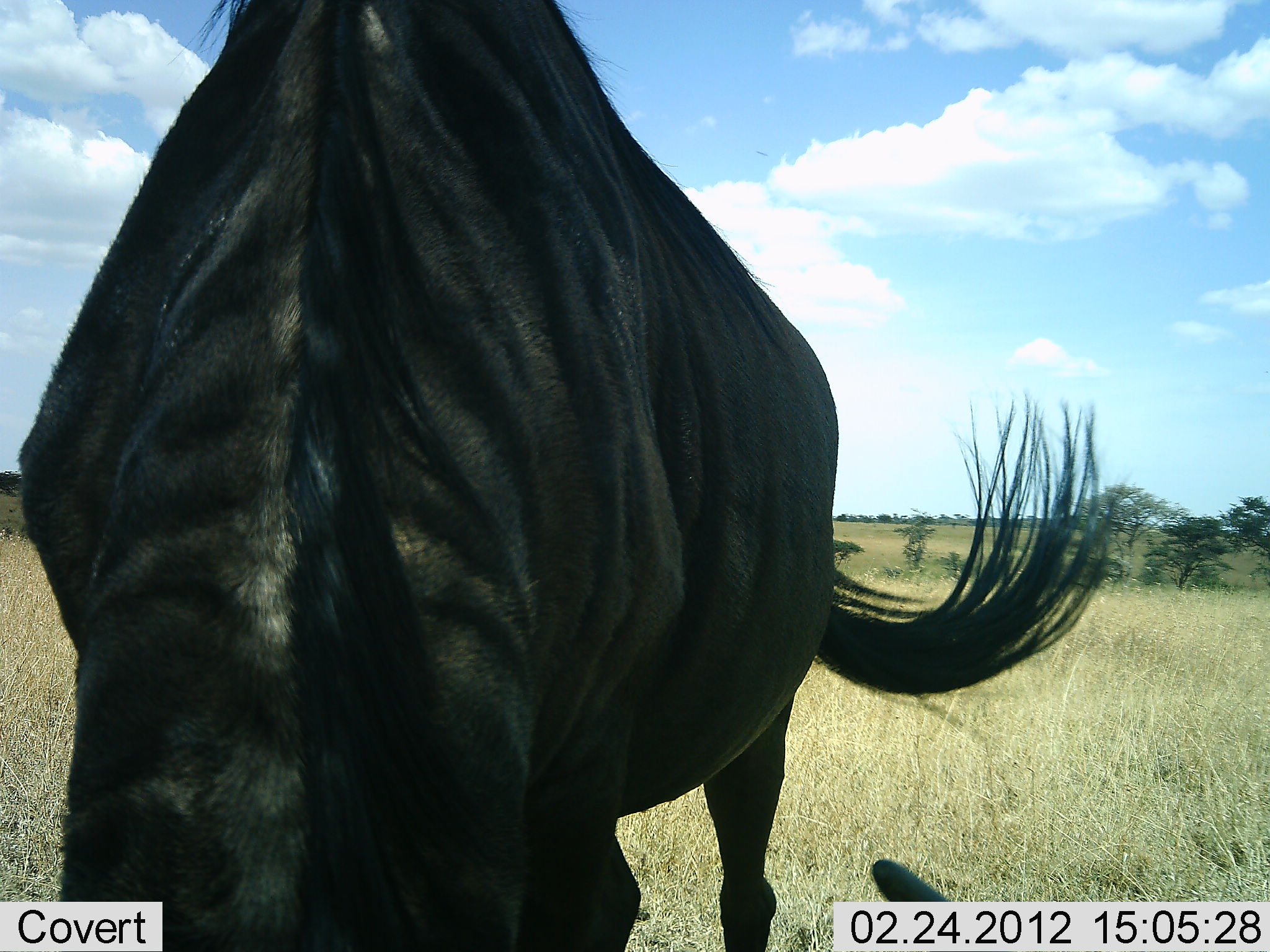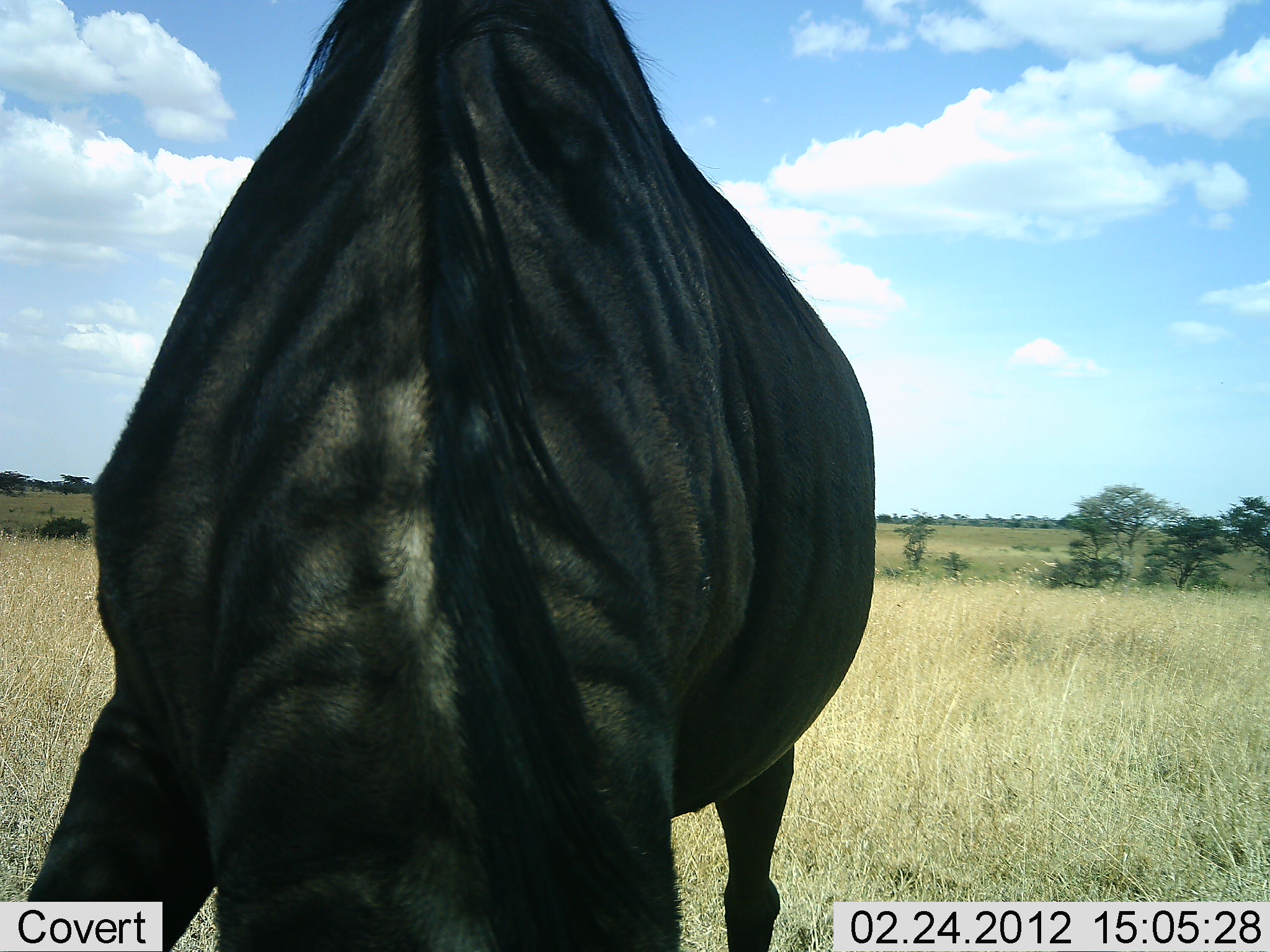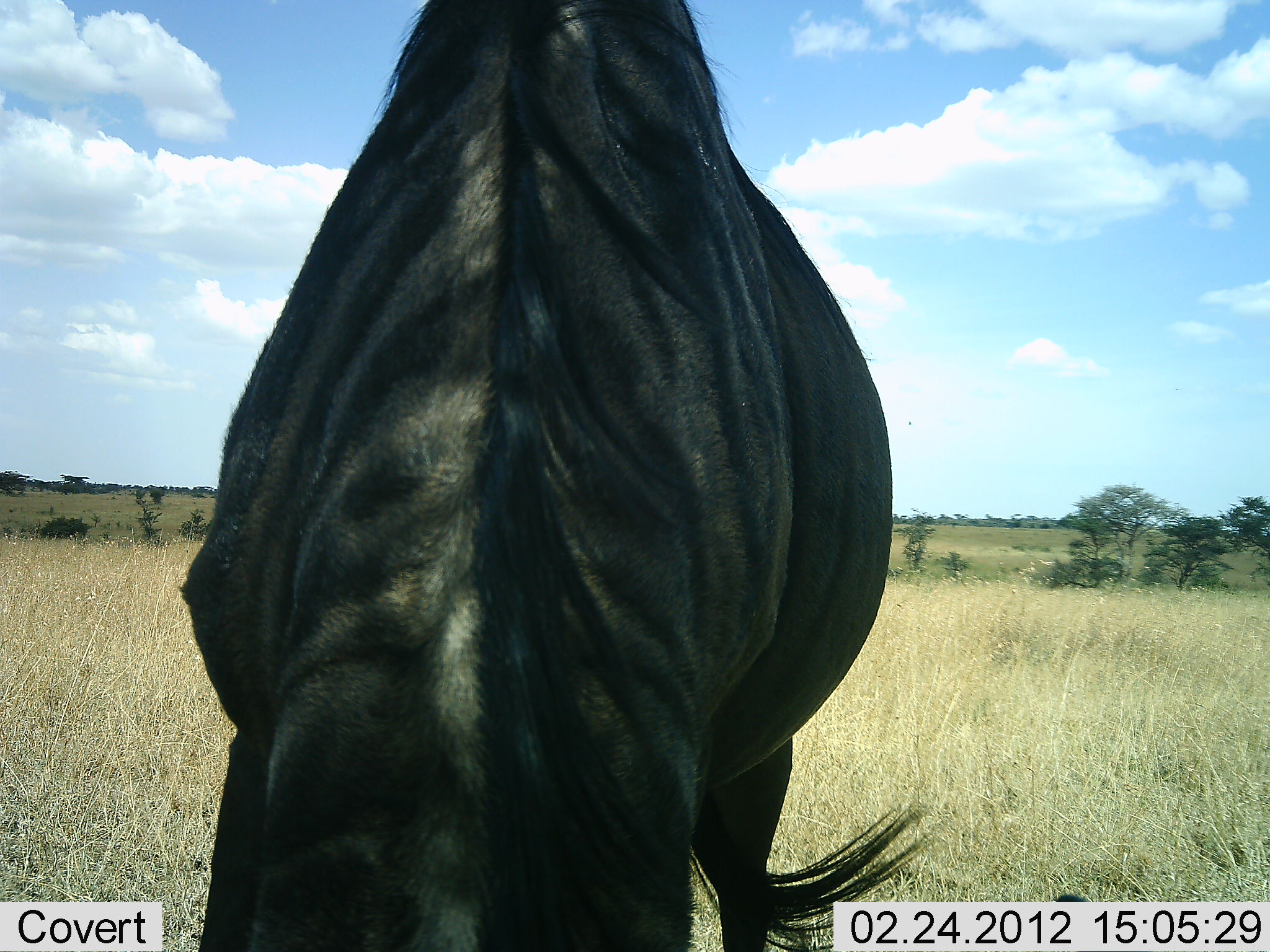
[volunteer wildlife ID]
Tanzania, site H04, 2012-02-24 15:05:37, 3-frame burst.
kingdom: Animalia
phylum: Chordata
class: Mammalia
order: Artiodactyla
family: Bovidae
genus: Connochaetes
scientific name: Connochaetes taurinus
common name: blue wildebeest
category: wildebeest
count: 1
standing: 35%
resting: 0%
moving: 0%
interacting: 0%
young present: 0%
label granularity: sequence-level